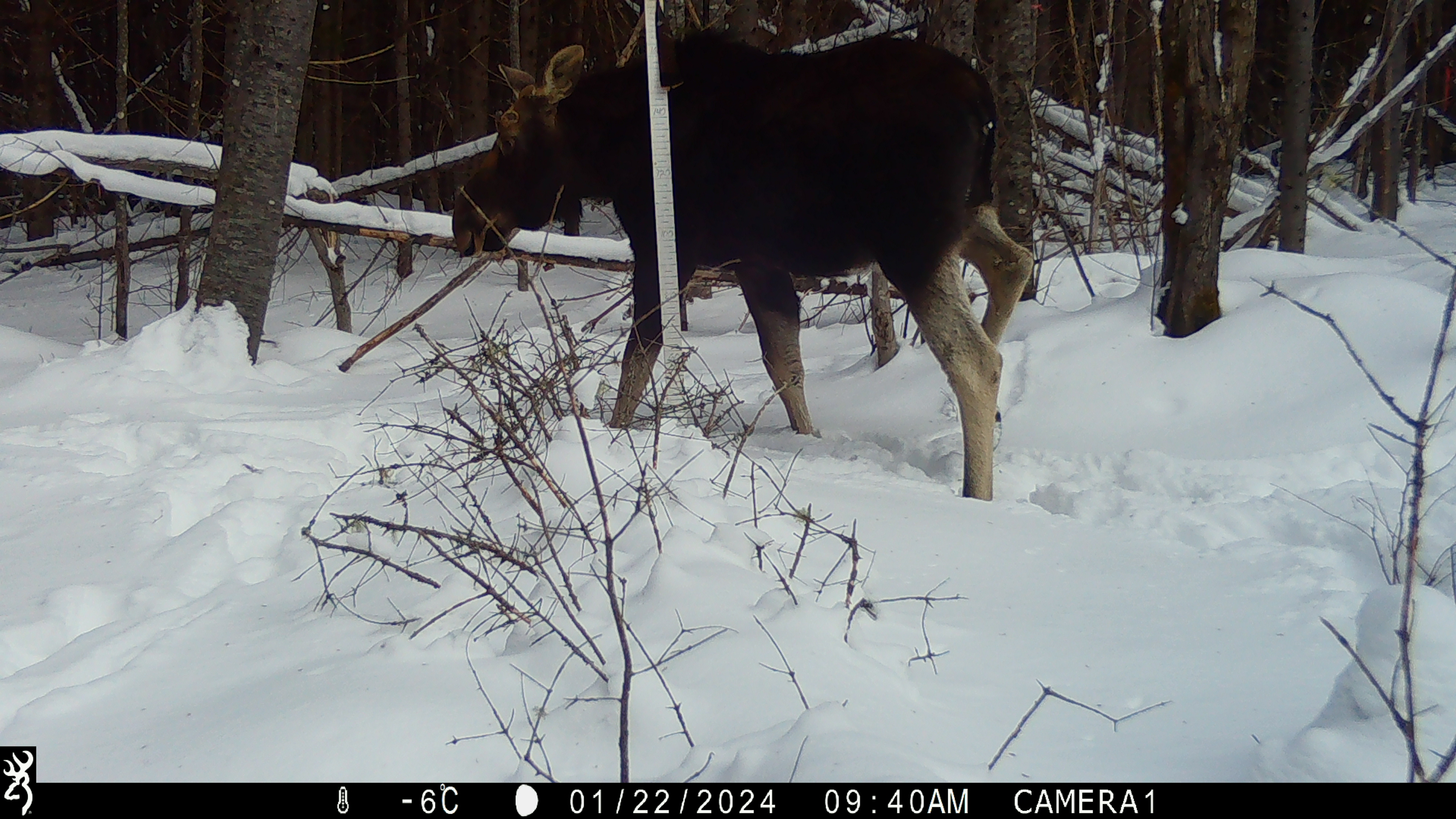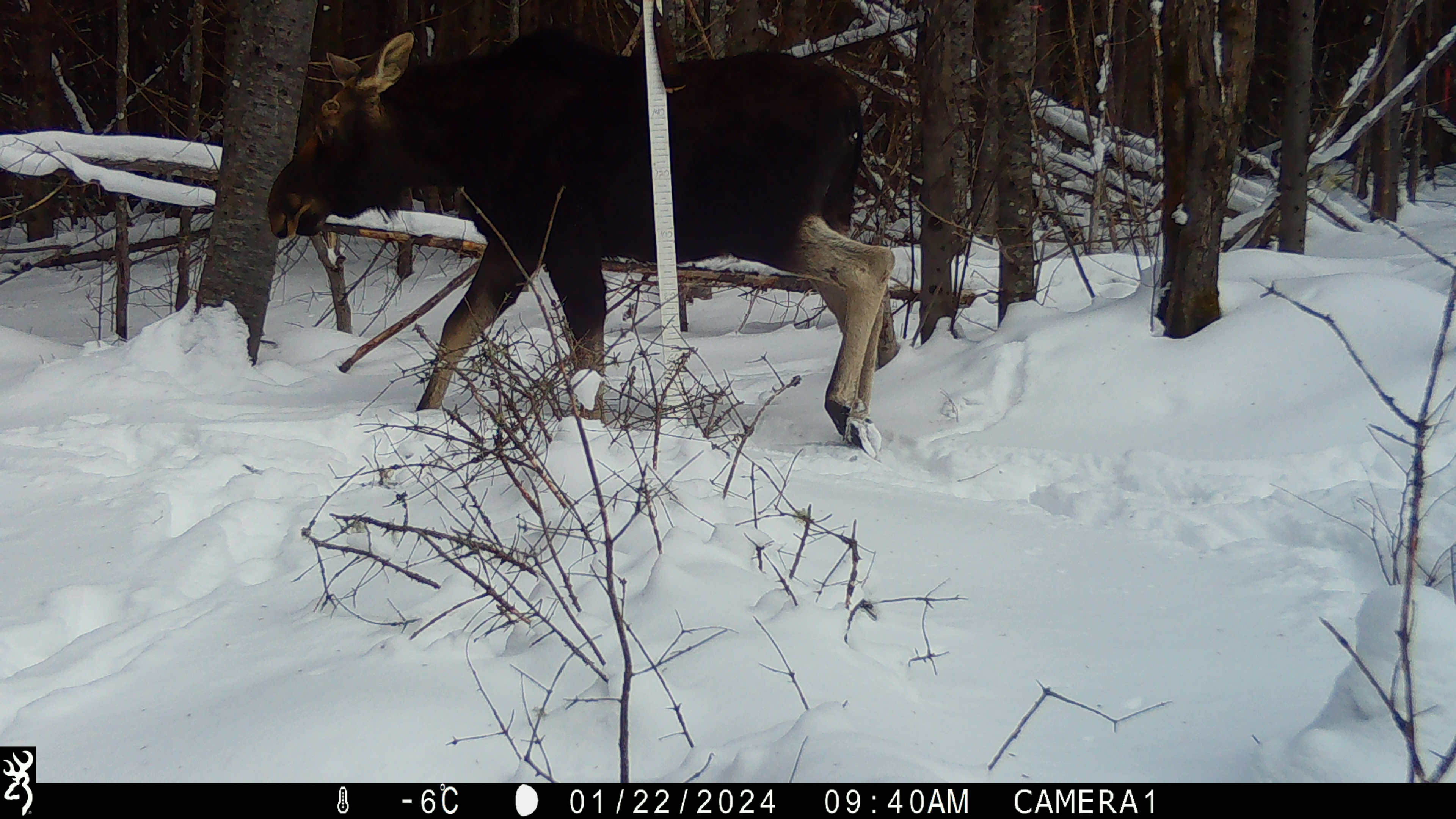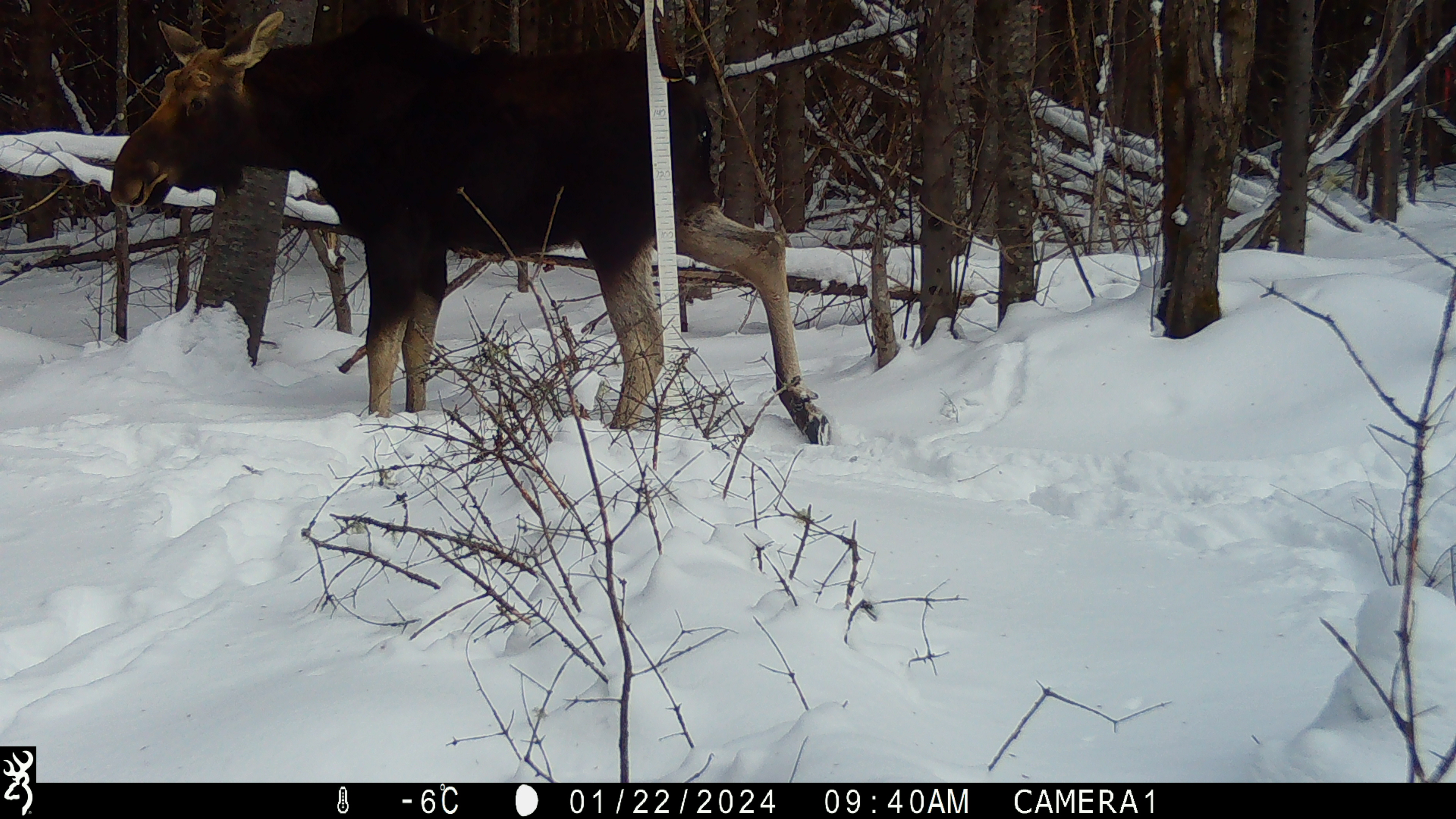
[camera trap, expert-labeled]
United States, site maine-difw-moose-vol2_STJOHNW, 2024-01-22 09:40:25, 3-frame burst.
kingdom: Animalia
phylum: Chordata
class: Mammalia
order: Artiodactyla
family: Cervidae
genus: Alces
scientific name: Alces alces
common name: moose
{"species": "moose (Alces alces)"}